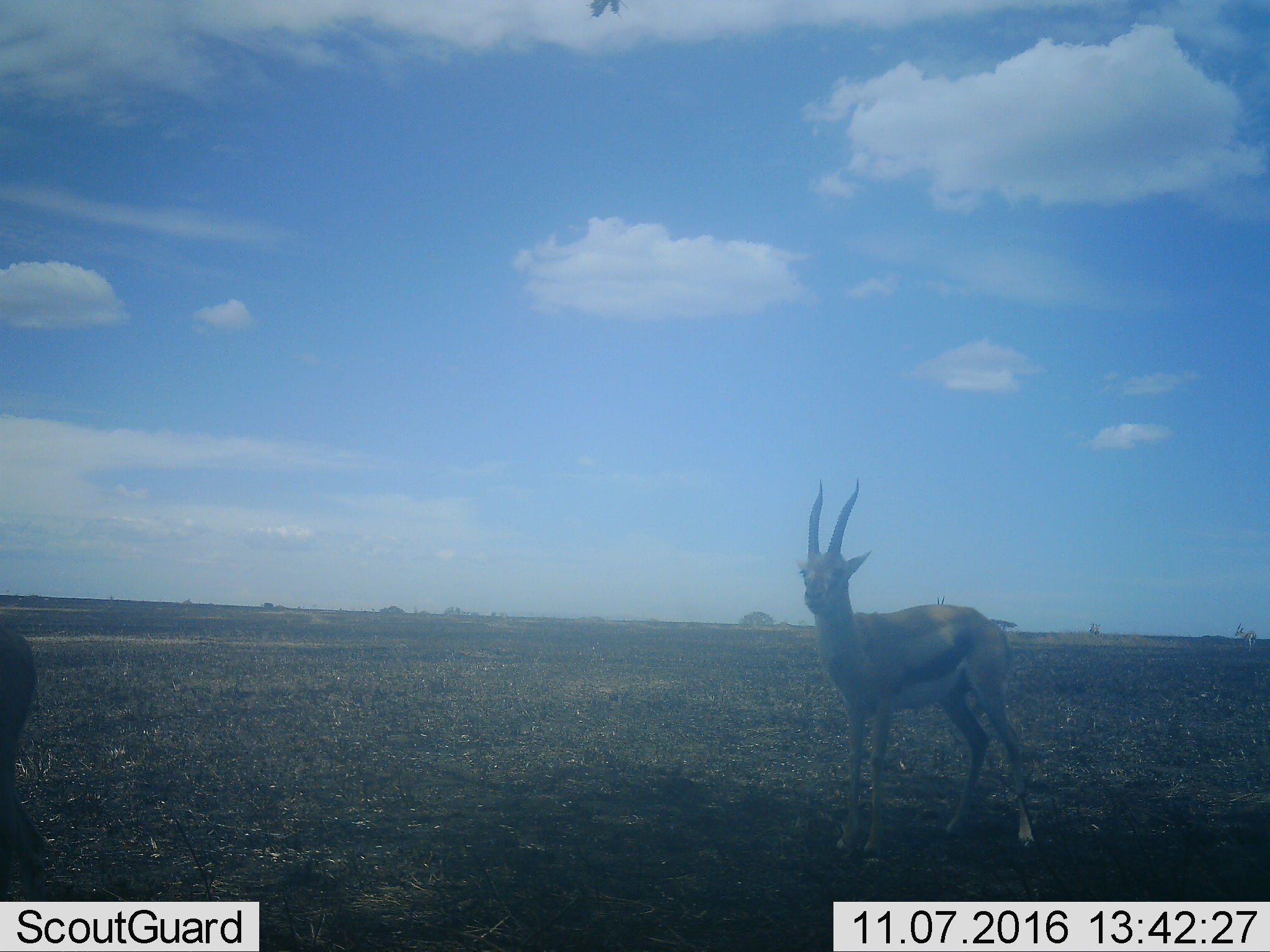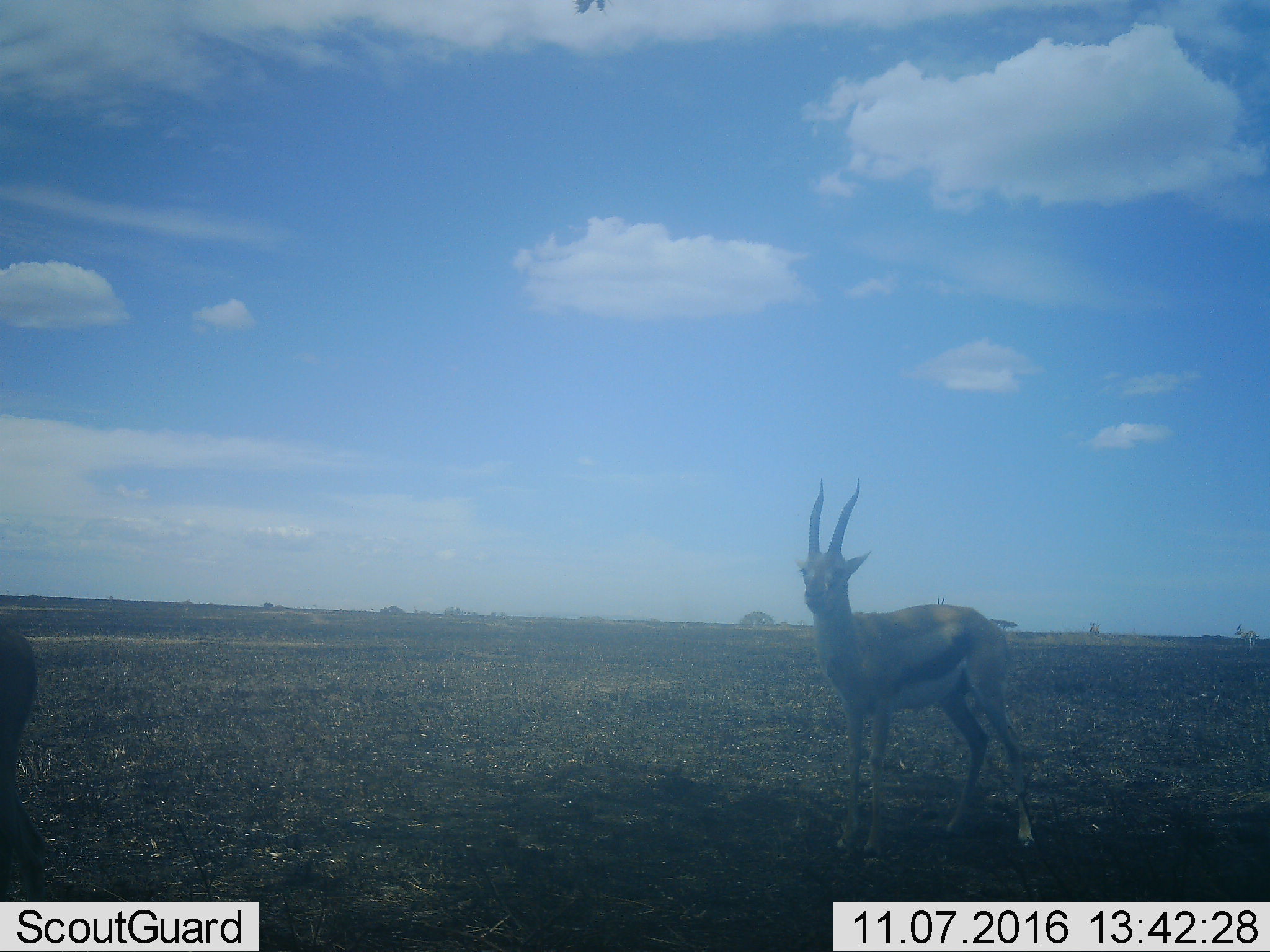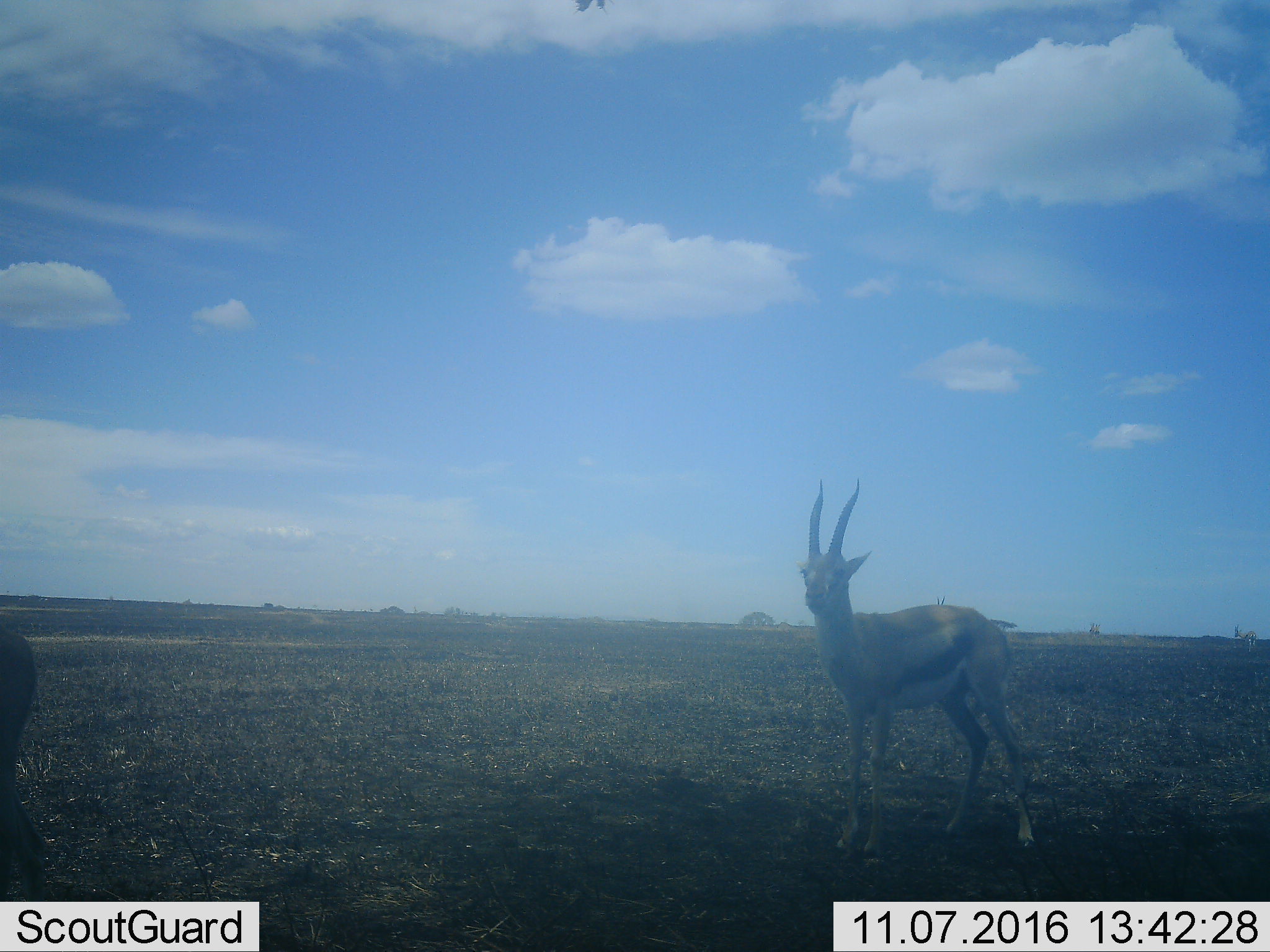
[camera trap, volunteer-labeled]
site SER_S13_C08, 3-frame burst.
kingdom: Animalia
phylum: Chordata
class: Mammalia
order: Artiodactyla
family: Bovidae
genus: Eudorcas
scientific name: Eudorcas thomsonii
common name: thomson's gazelle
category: gazellethomsons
Gazellethomsons (thomson's gazelle) (Eudorcas thomsonii), count 1. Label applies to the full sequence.